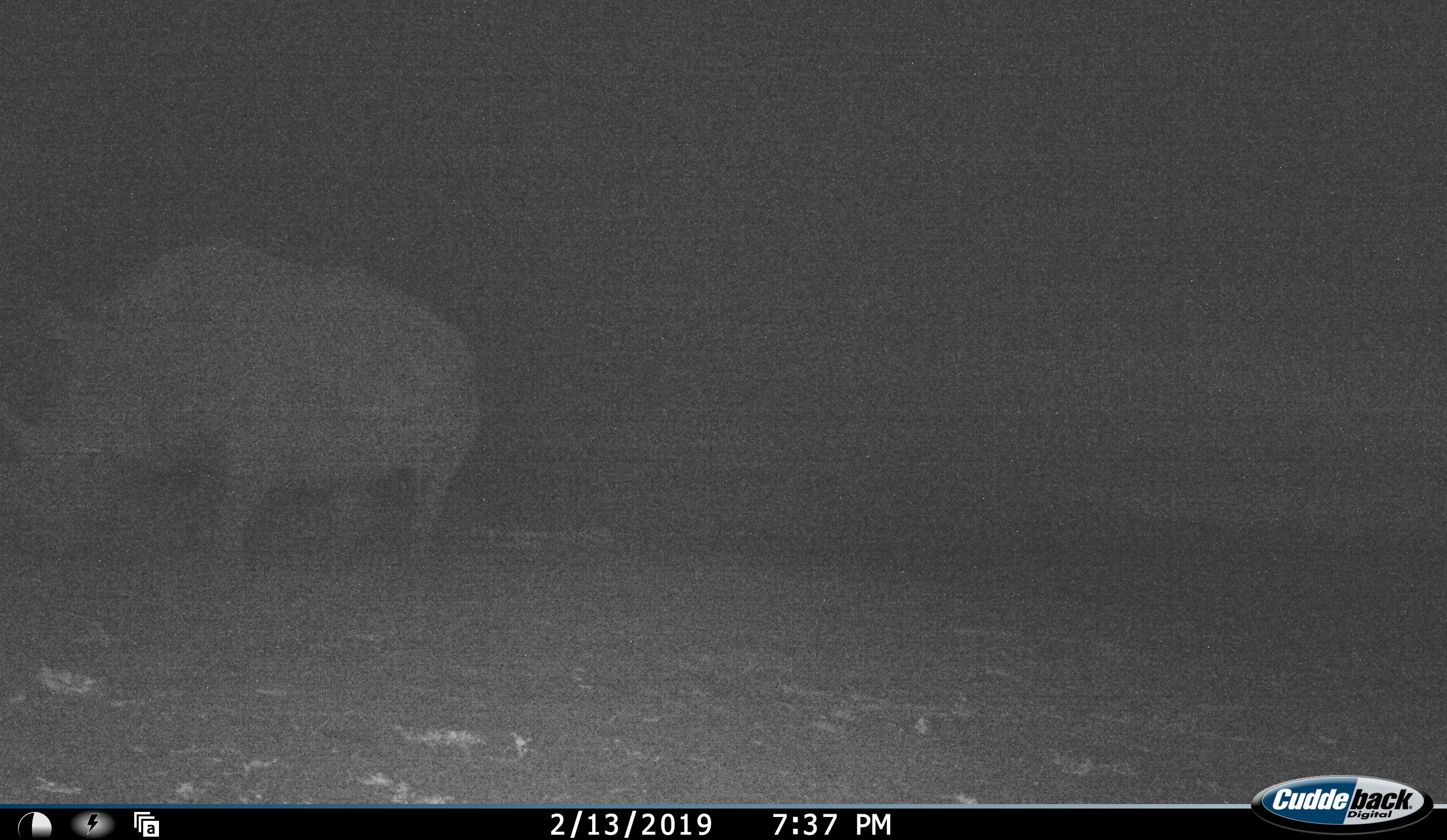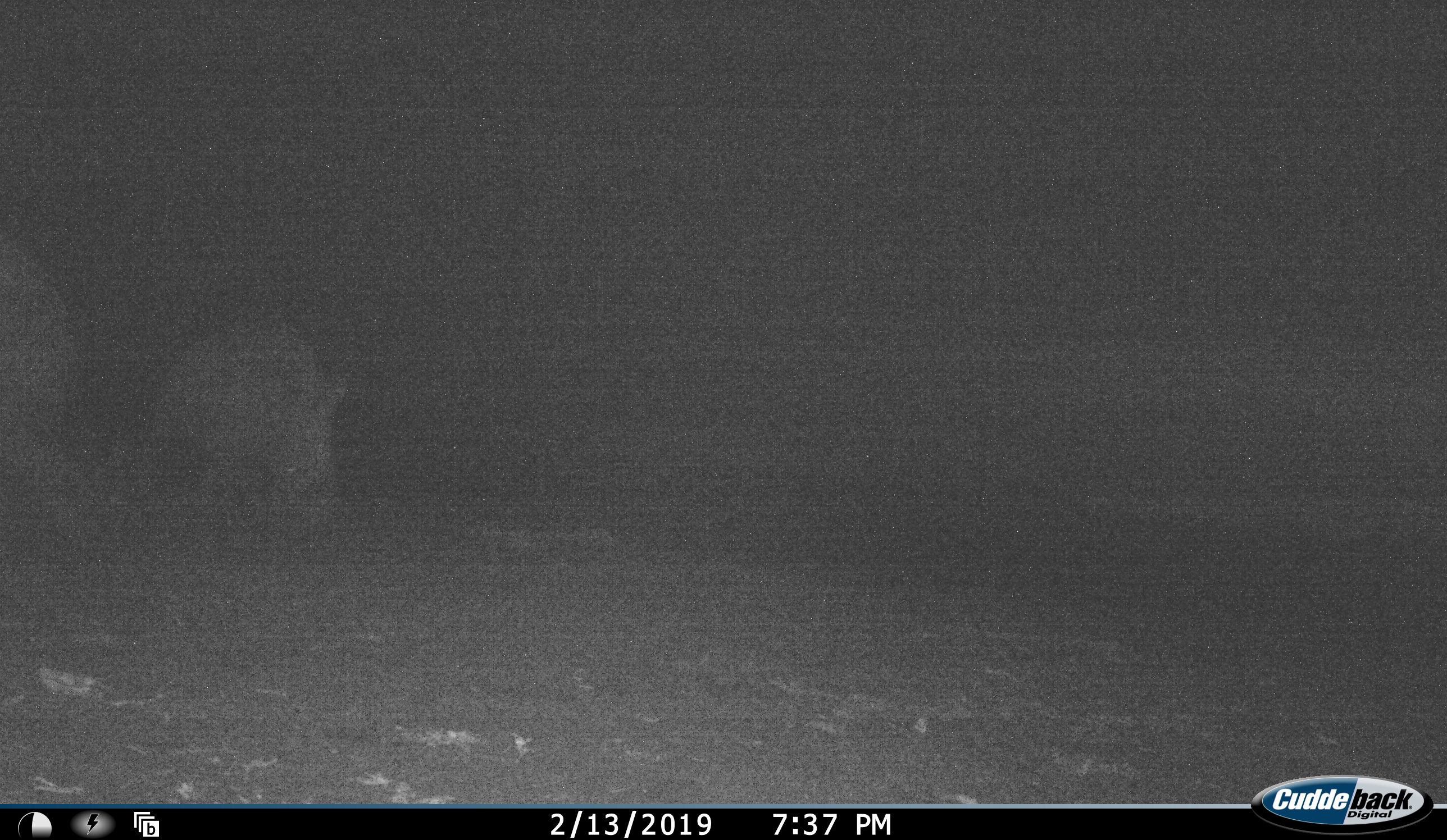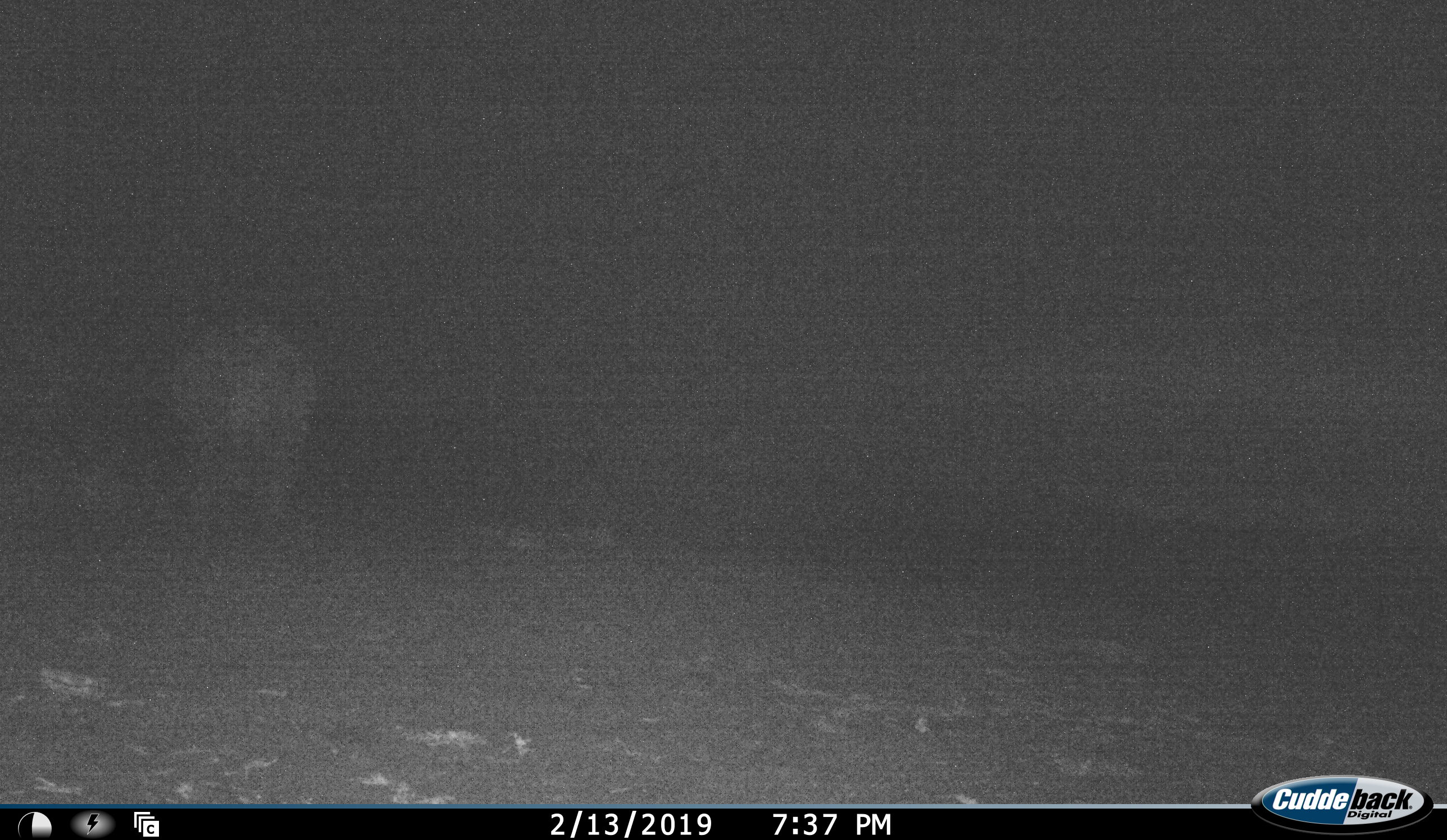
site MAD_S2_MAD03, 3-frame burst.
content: unidentified animal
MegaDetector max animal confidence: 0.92